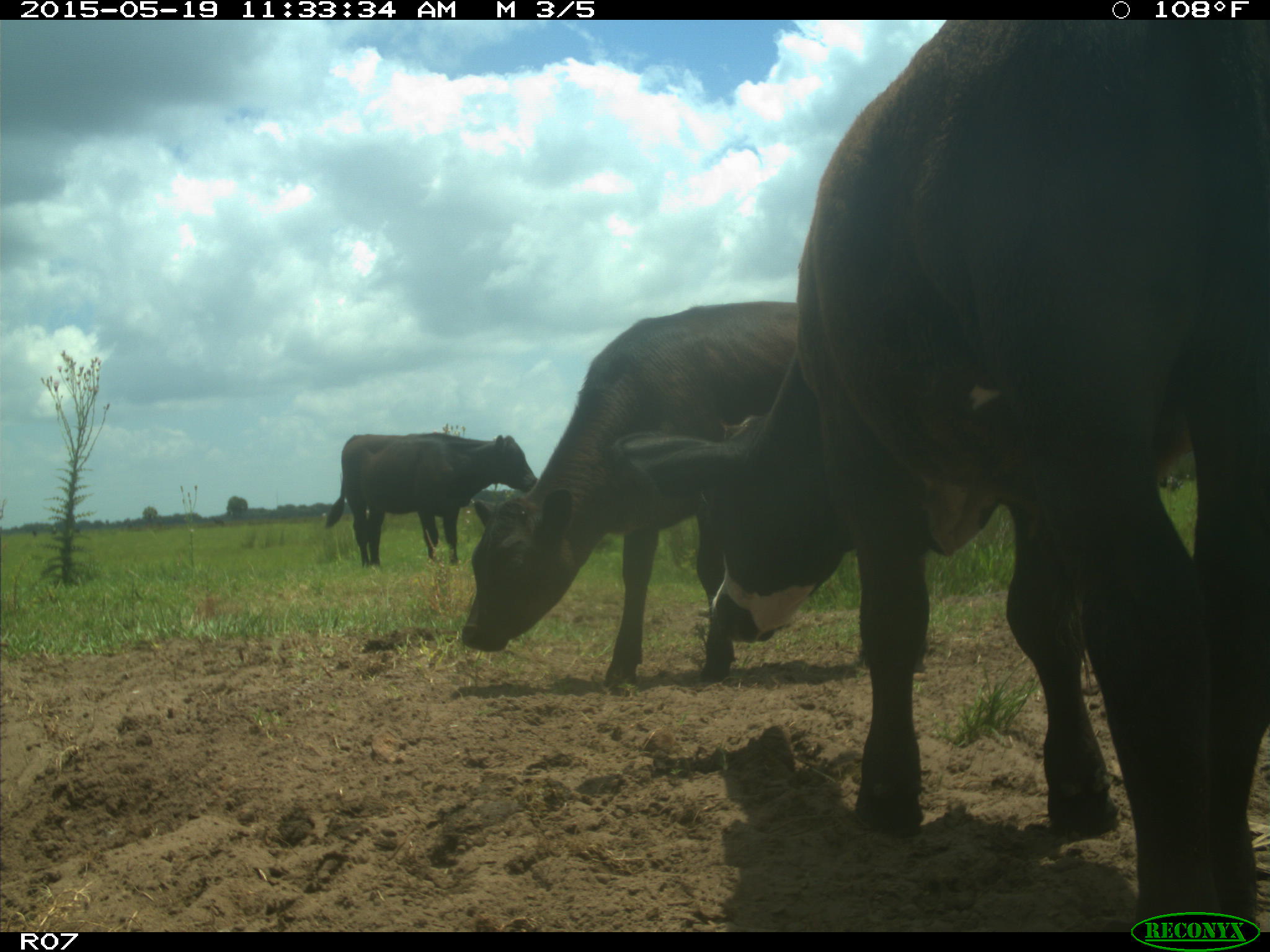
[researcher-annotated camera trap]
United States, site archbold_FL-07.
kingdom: Animalia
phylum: Chordata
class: Mammalia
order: Artiodactyla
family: Bovidae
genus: Bos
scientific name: Bos taurus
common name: domestic cow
Bos taurus (domestic cow).